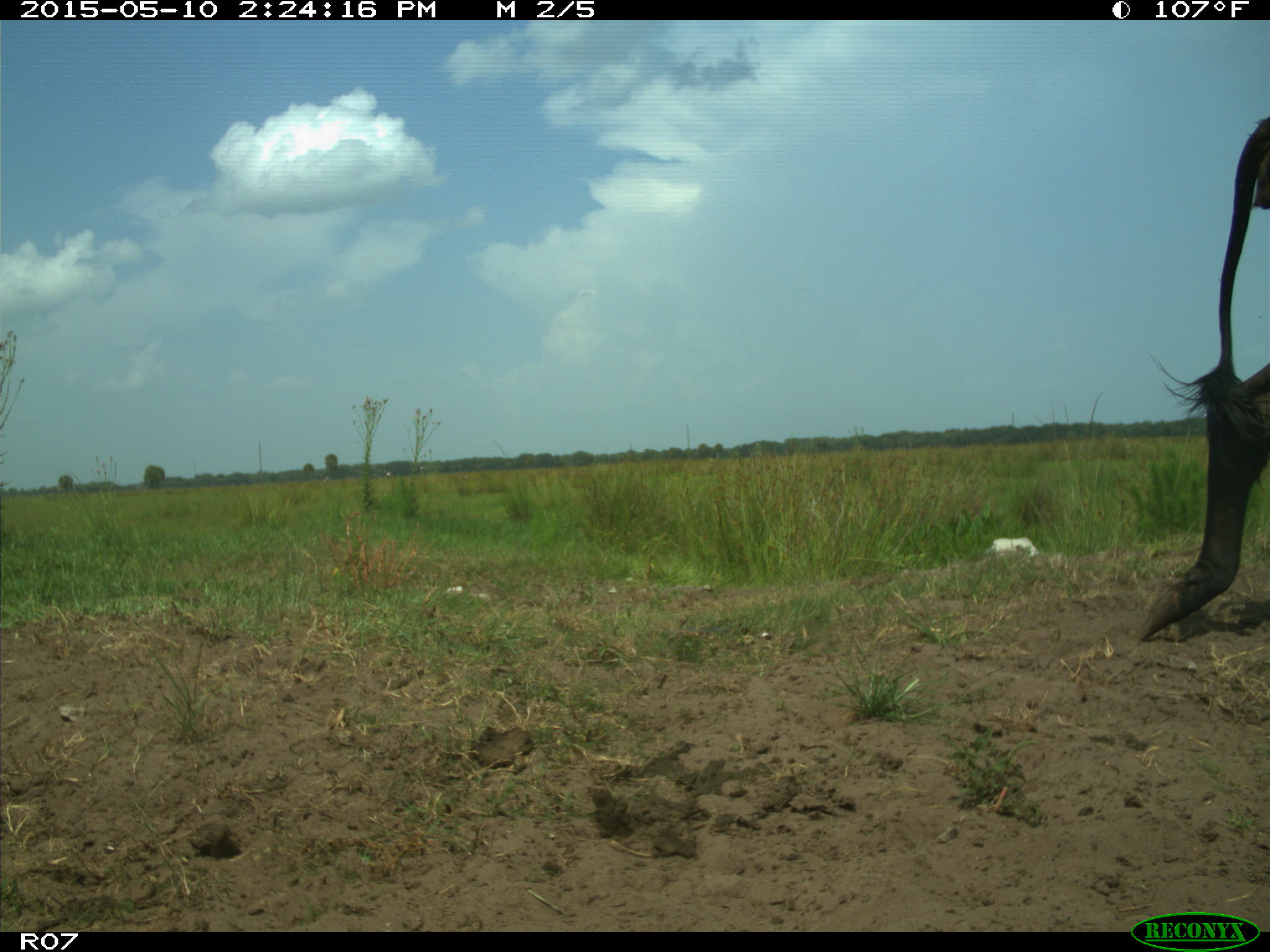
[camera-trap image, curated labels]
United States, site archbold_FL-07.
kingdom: Animalia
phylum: Chordata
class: Mammalia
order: Artiodactyla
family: Bovidae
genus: Bos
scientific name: Bos taurus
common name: domestic cow